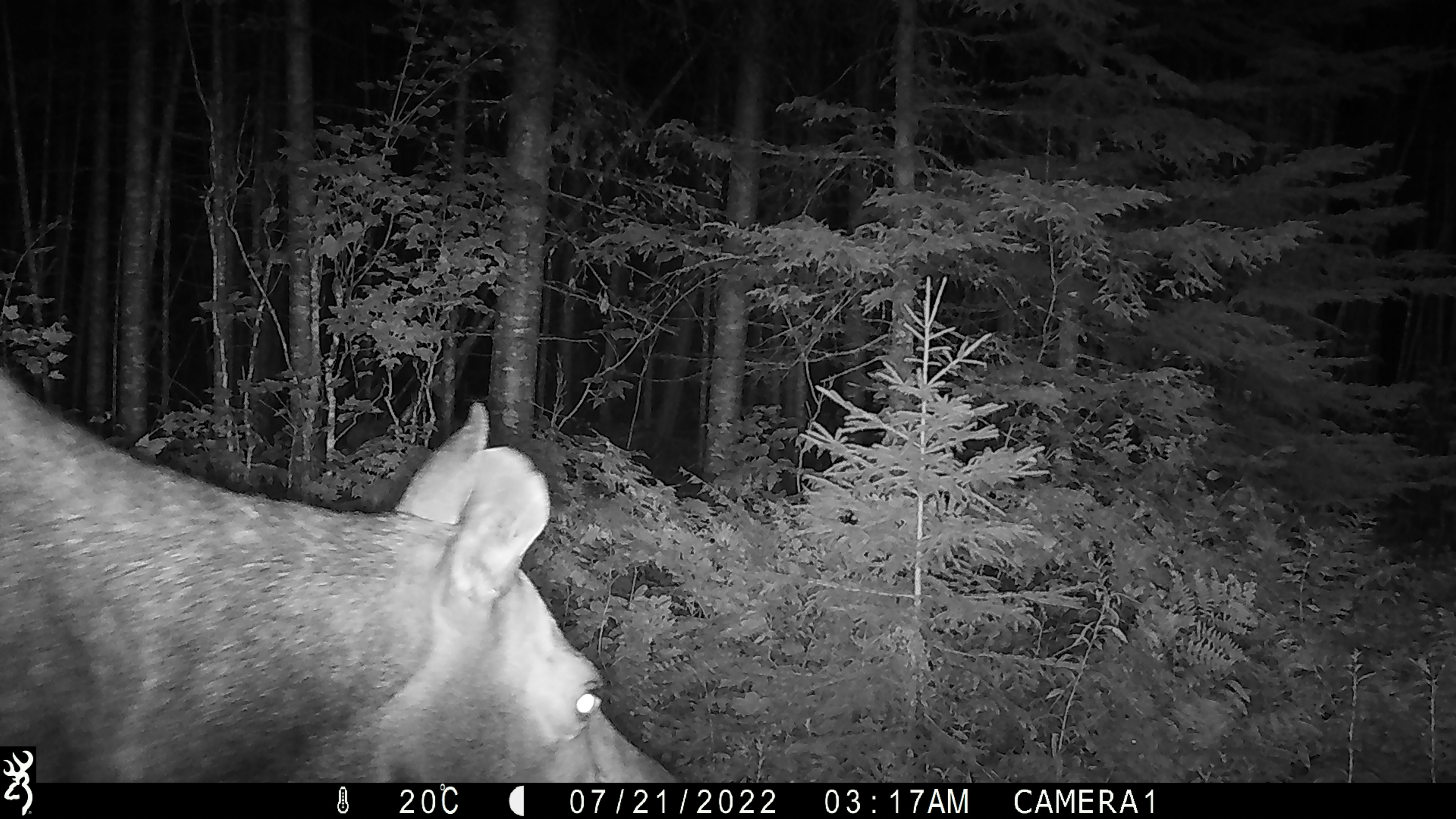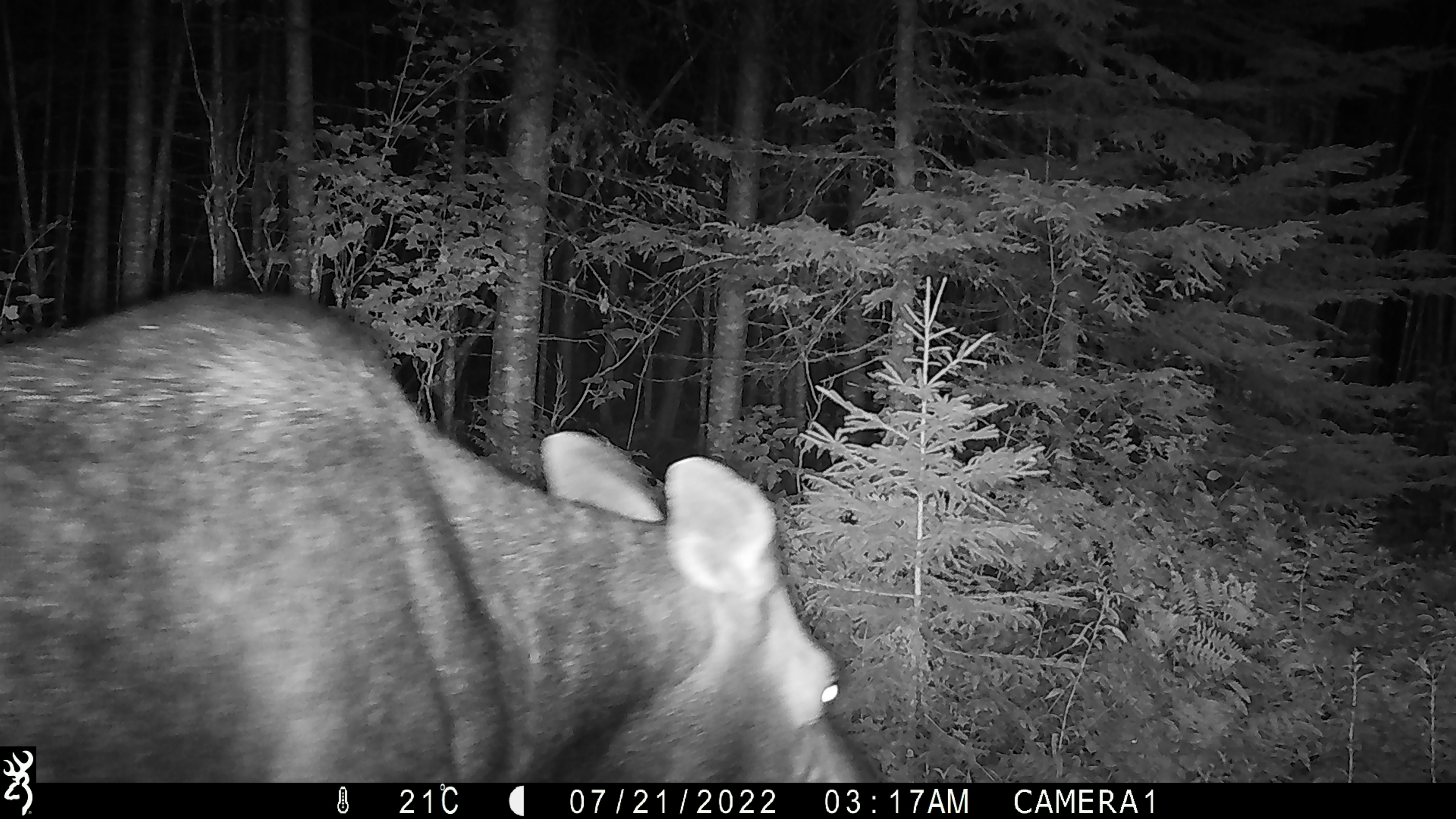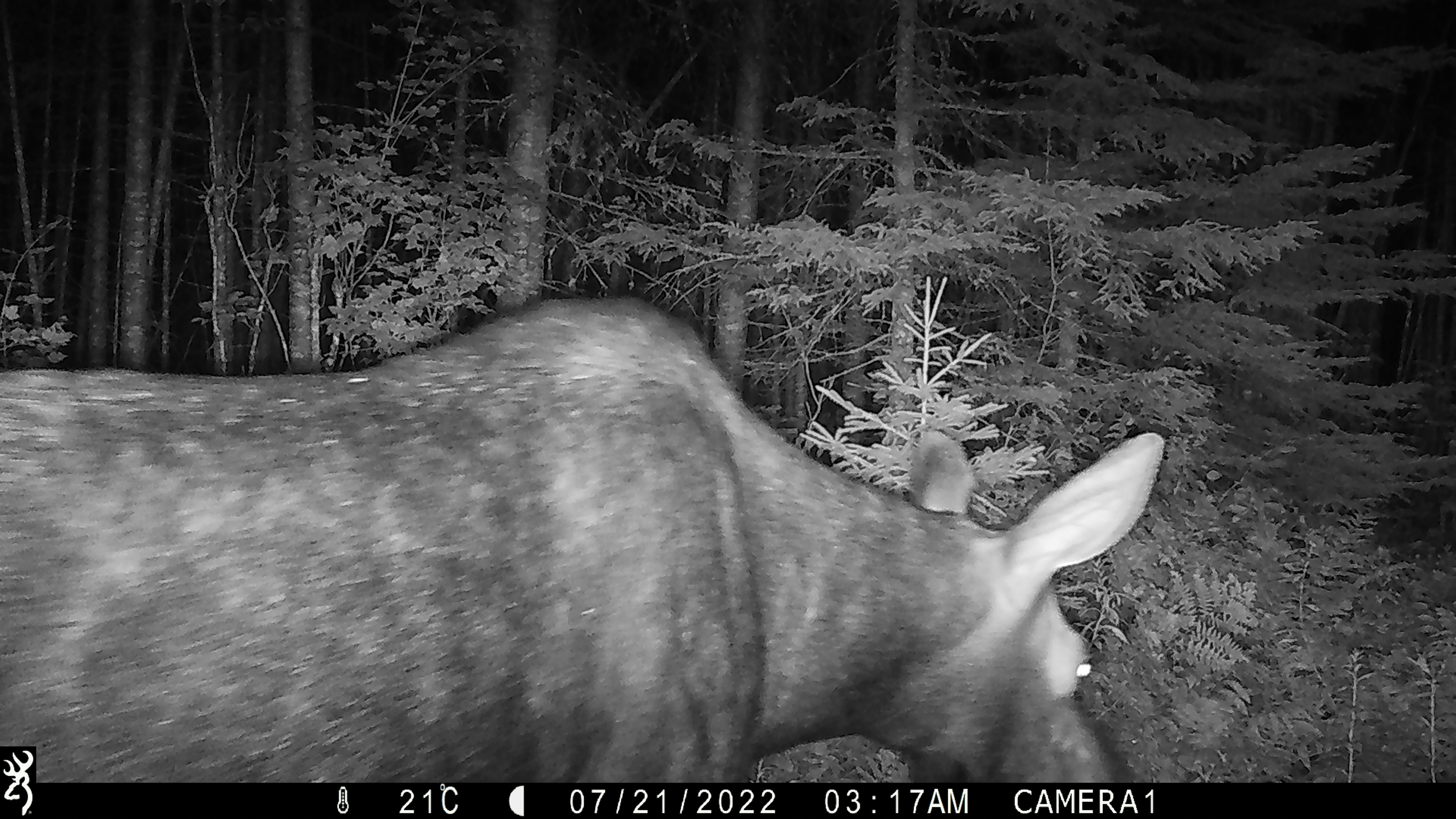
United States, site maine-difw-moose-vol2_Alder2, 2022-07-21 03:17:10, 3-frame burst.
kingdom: Animalia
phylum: Chordata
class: Mammalia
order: Artiodactyla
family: Cervidae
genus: Alces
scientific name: Alces alces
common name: moose